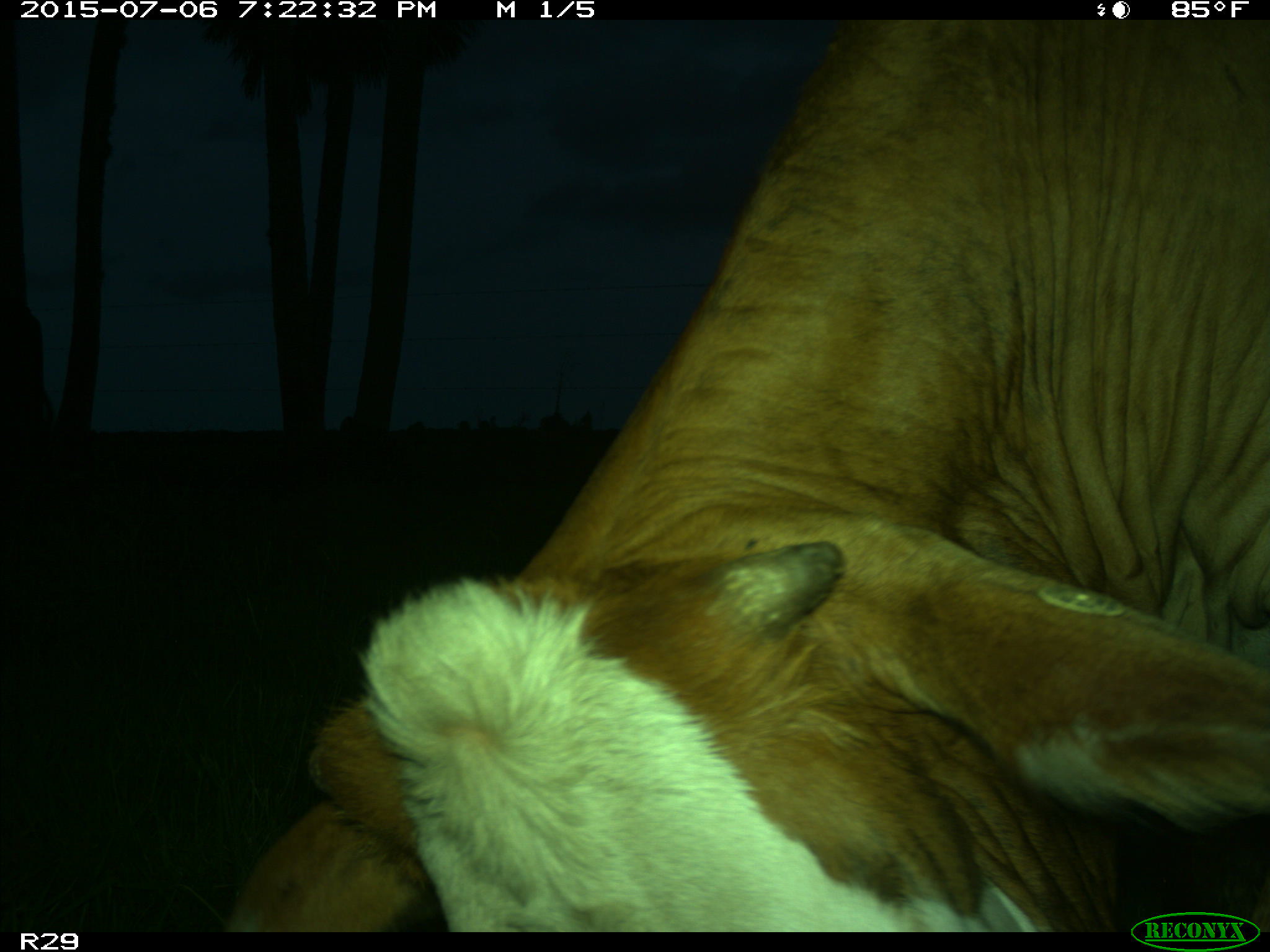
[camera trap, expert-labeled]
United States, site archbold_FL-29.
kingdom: Animalia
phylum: Chordata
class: Mammalia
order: Artiodactyla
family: Bovidae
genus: Bos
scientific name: Bos taurus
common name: domestic cow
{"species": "Bos taurus (domestic cow)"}